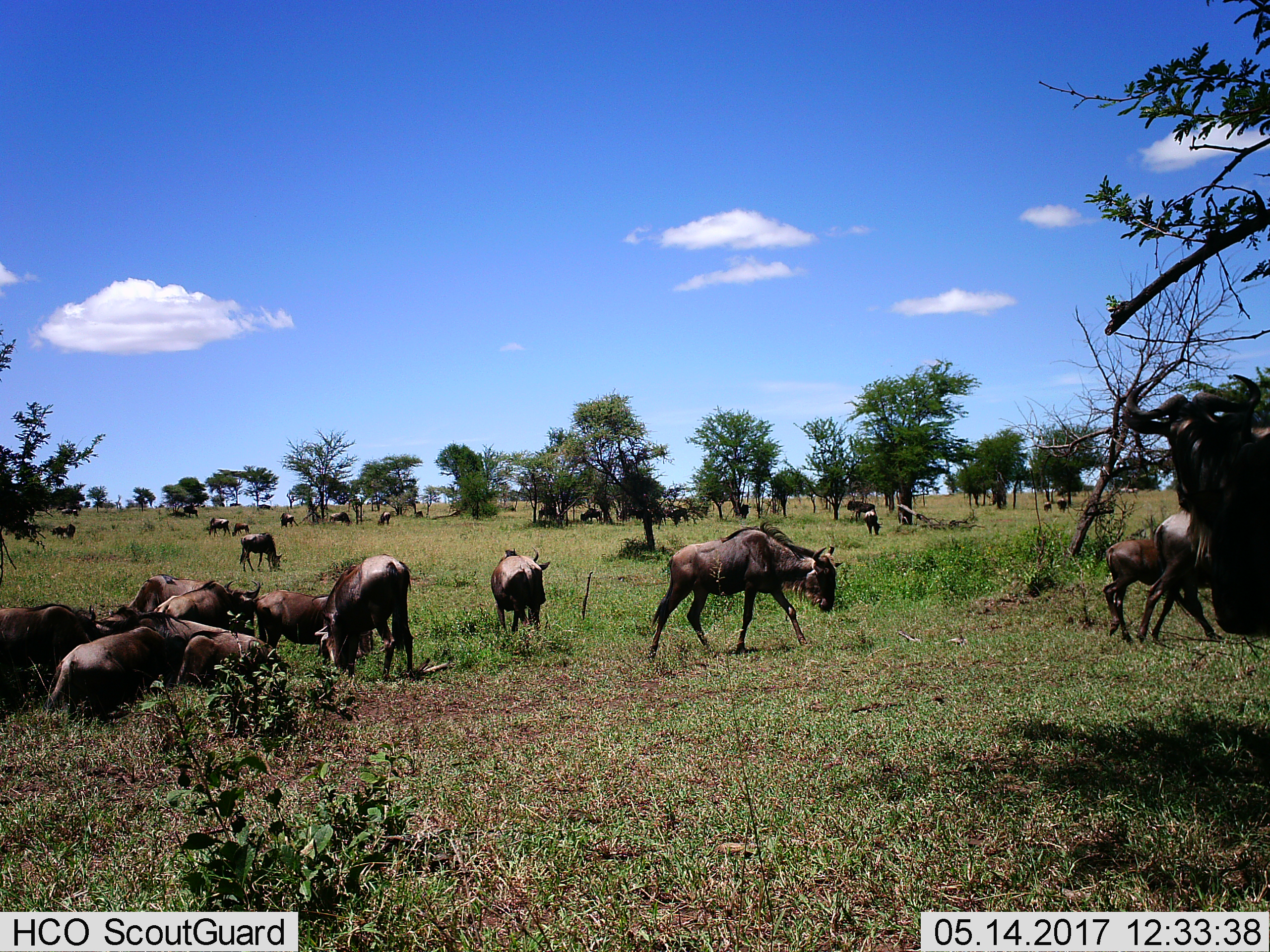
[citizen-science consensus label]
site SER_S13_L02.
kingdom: Animalia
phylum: Chordata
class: Mammalia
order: Artiodactyla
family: Bovidae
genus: Connochaetes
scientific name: Connochaetes taurinus taurinus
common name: blue wildebeest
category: wildebeestblue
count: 11-50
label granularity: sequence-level